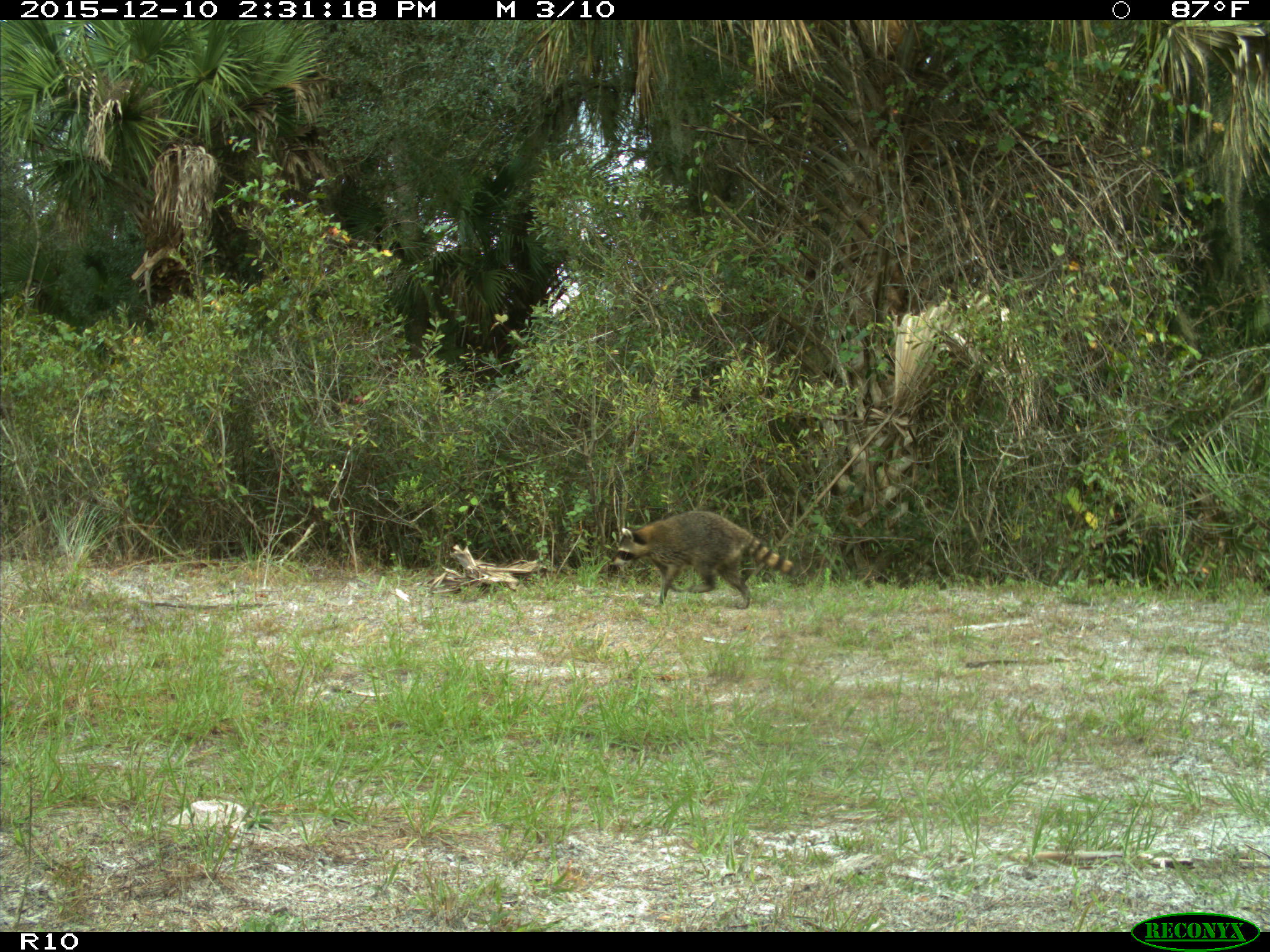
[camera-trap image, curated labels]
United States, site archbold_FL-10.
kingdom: Animalia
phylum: Chordata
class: Mammalia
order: Carnivora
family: Procyonidae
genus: Procyon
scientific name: Procyon lotor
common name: common raccoon